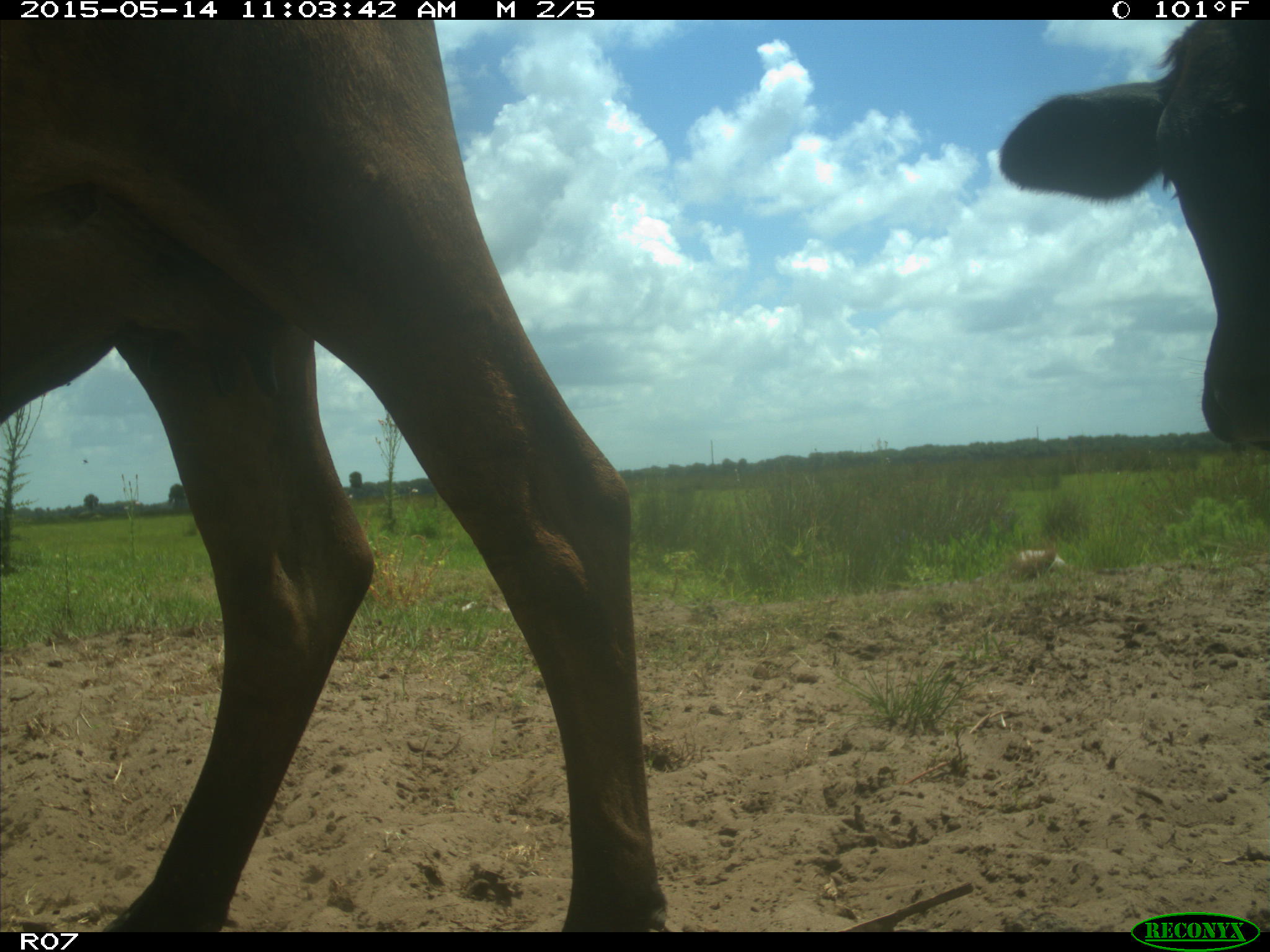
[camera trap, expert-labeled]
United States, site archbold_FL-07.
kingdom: Animalia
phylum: Chordata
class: Mammalia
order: Artiodactyla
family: Bovidae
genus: Bos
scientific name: Bos taurus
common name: domestic cow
Bos taurus (domestic cow).